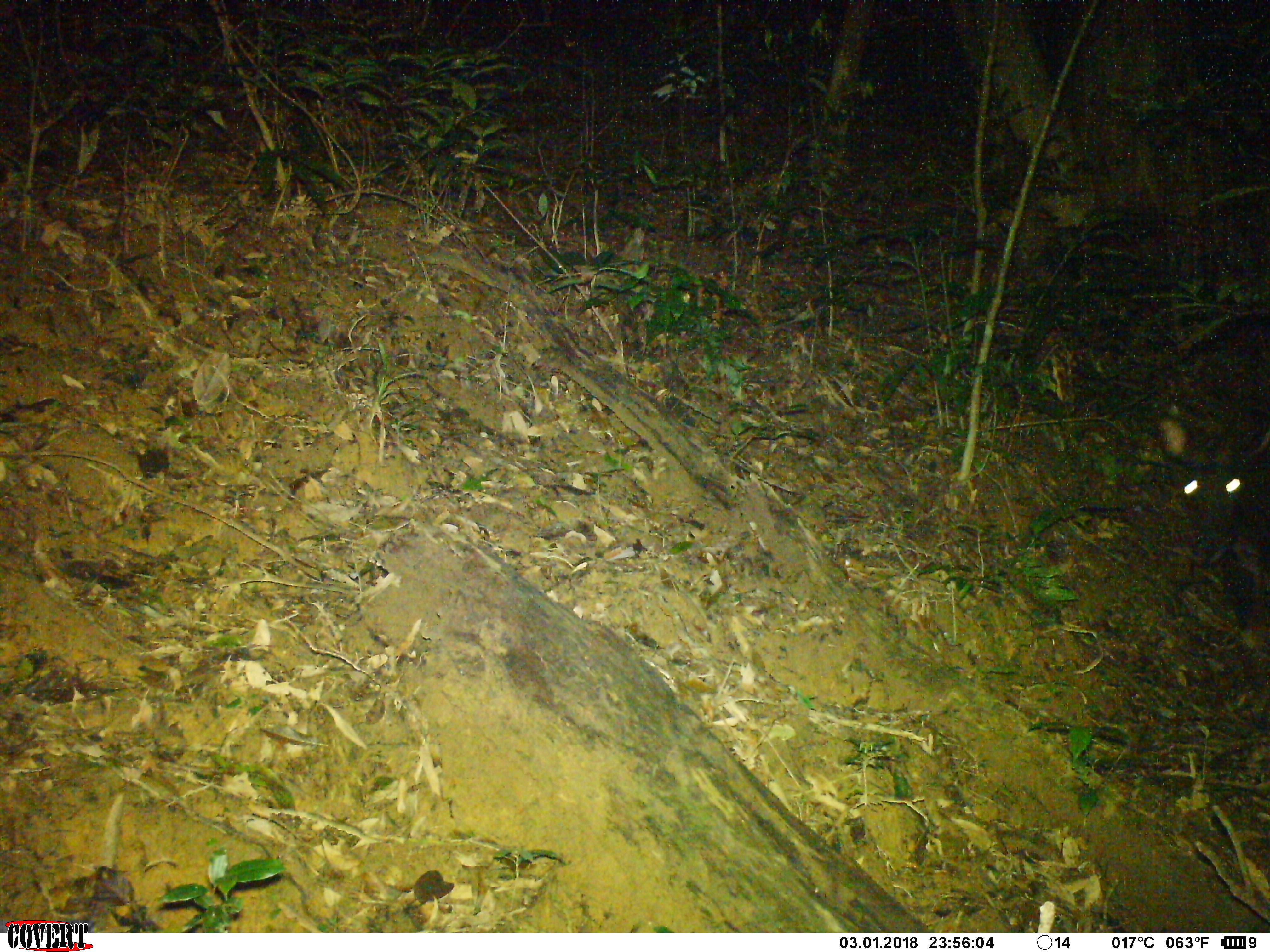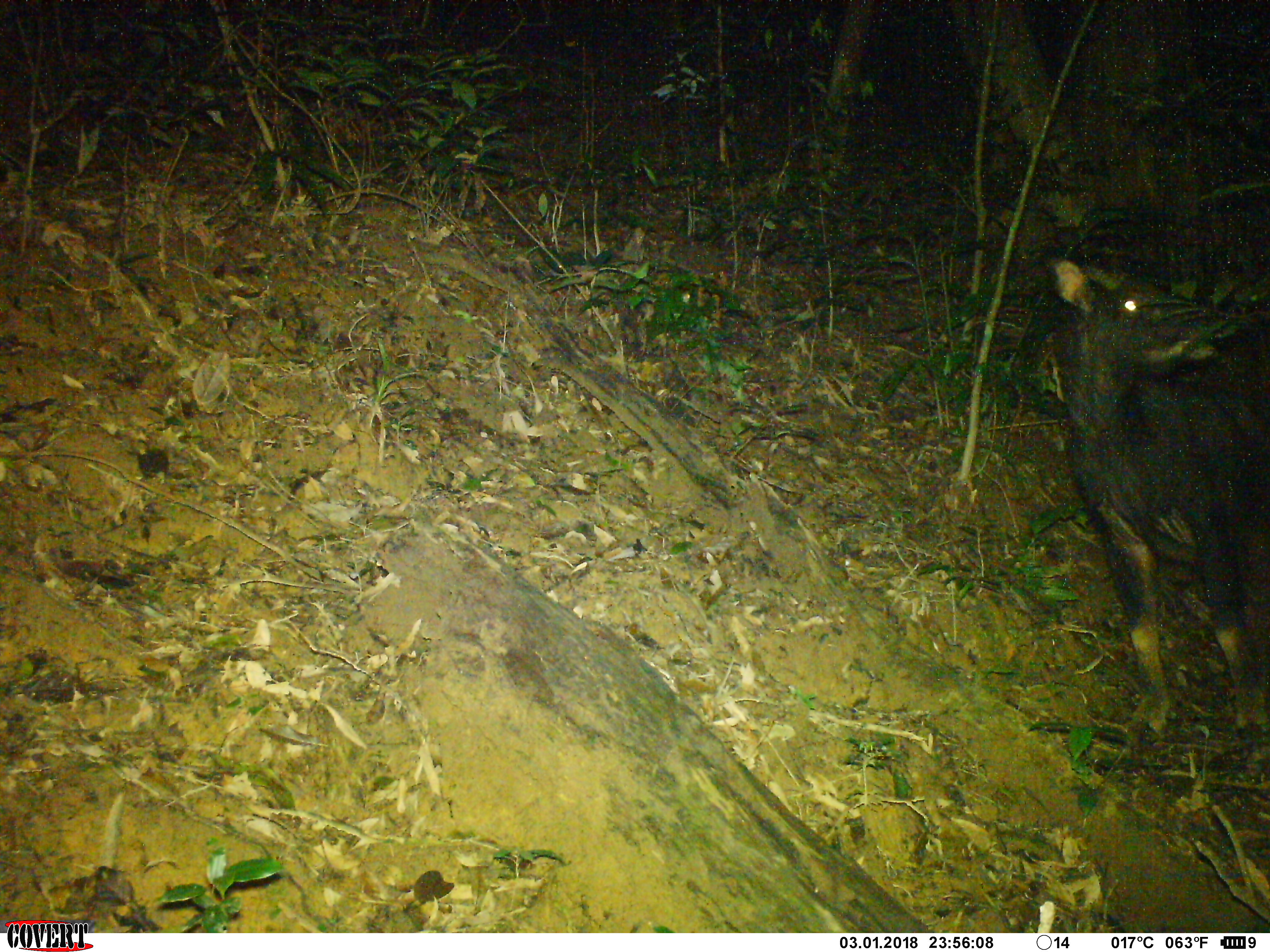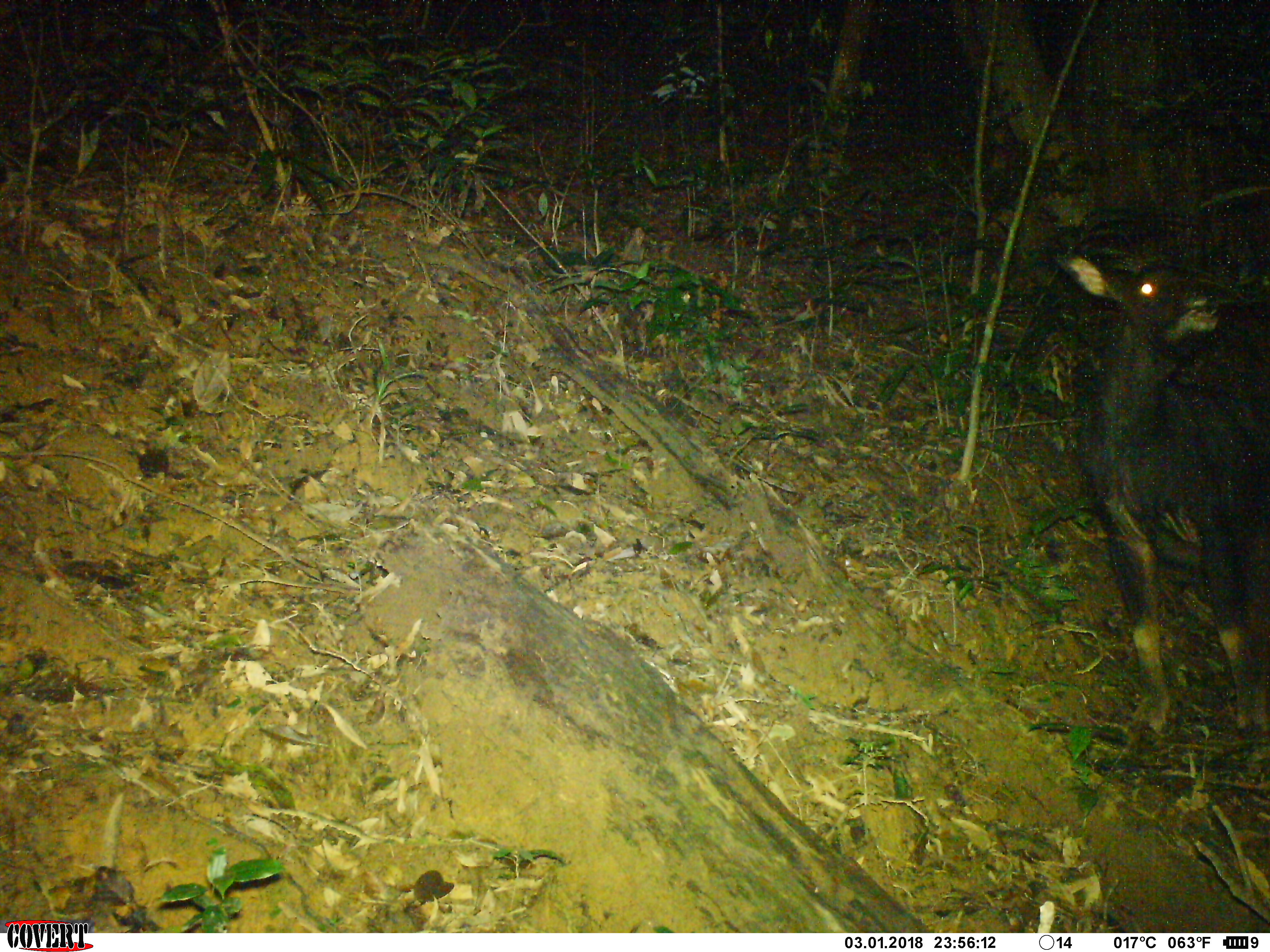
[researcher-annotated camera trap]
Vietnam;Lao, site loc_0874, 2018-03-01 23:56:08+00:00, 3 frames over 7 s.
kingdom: Animalia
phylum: Chordata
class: Mammalia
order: Artiodactyla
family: Bovidae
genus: Capricornis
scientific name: Capricornis sumatraensis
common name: chinese serow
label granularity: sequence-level